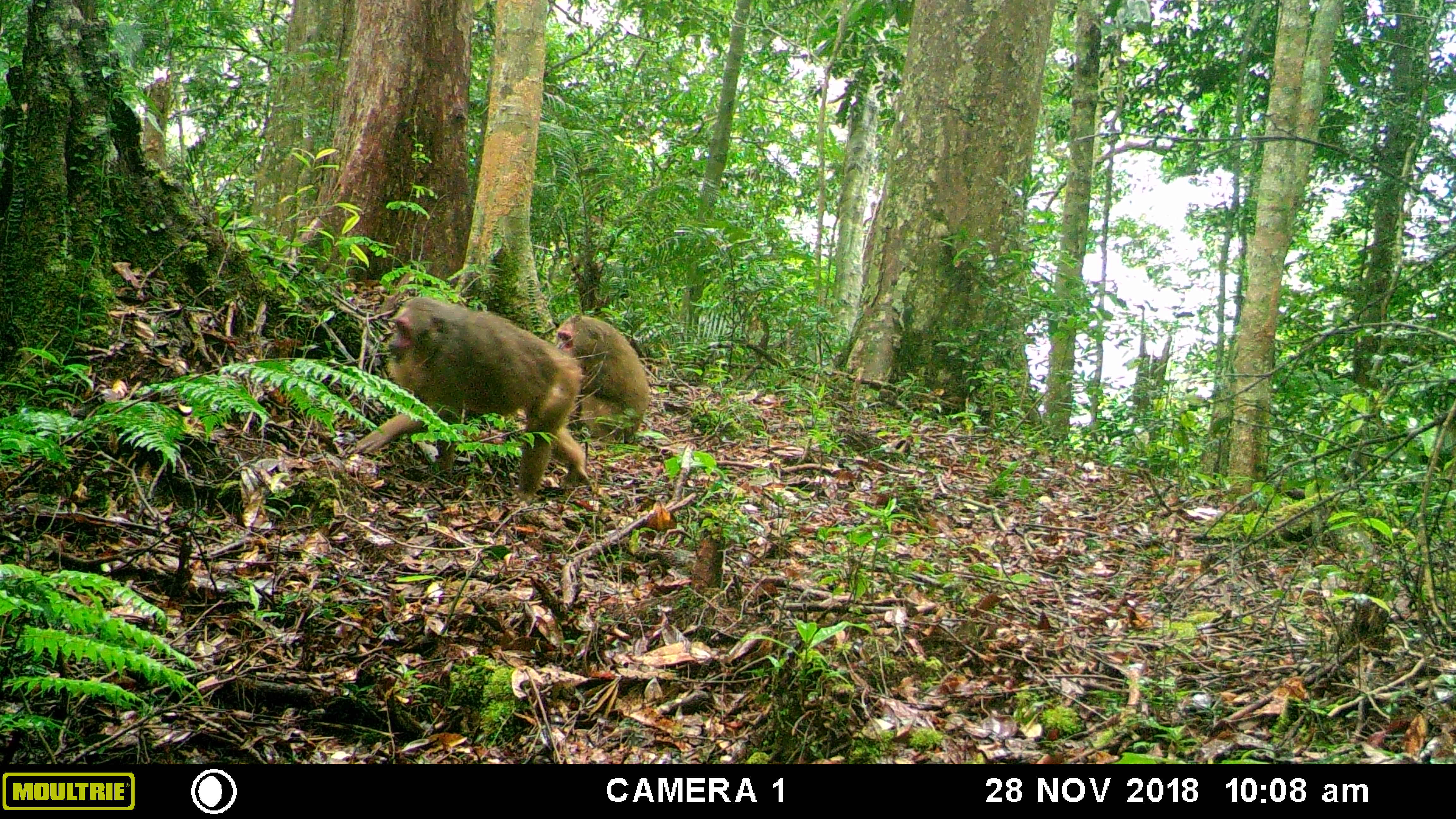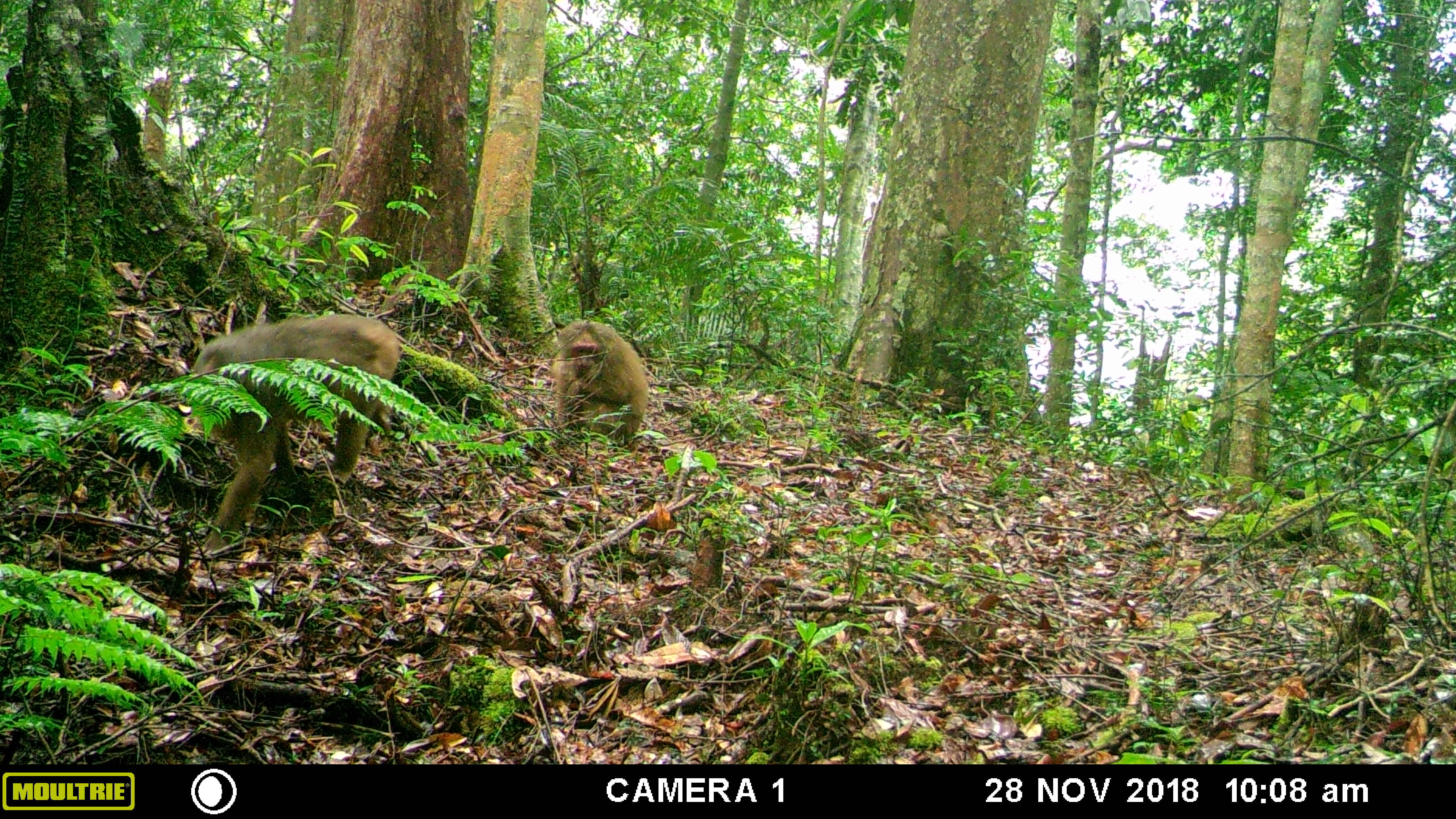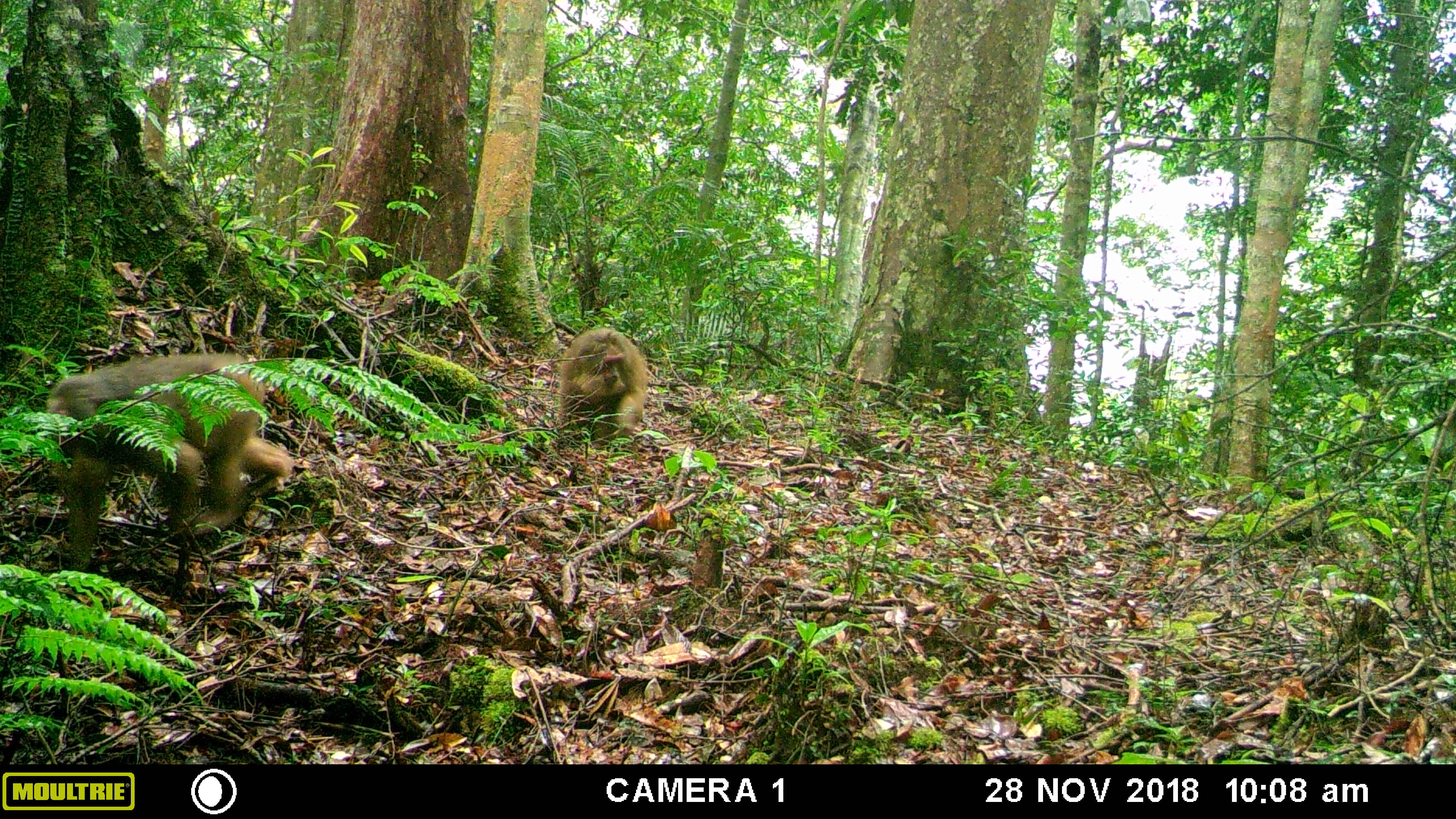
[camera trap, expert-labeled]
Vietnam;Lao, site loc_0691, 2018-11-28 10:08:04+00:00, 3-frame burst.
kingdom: Animalia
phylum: Chordata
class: Mammalia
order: Primates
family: Cercopithecidae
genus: Macaca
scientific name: Macaca arctoides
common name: stump-tailed macaque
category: stump tailed macaque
Stump tailed macaque (stump-tailed macaque) (Macaca arctoides). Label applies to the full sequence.